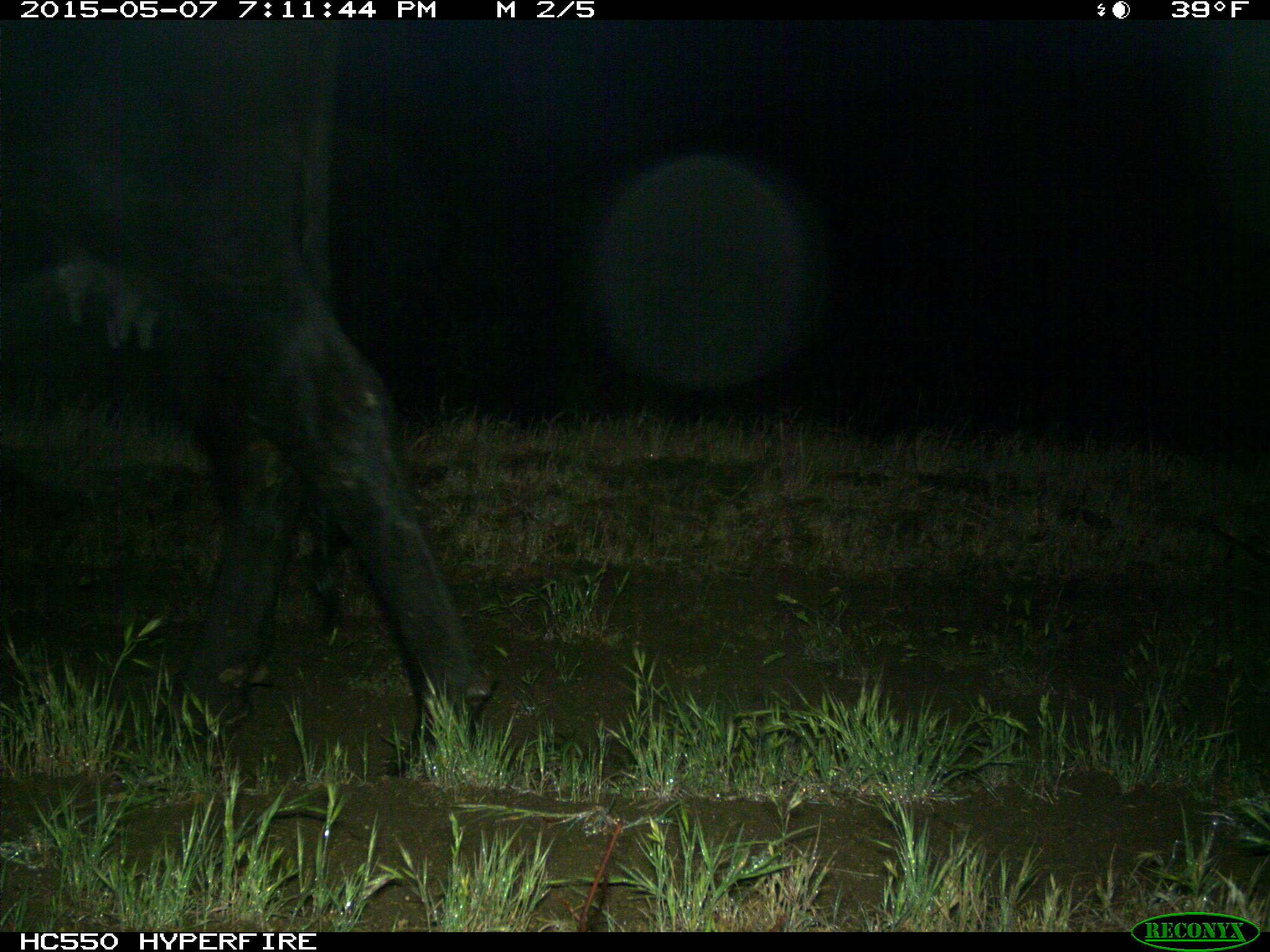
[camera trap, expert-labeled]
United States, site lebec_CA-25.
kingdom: Animalia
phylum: Chordata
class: Mammalia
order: Artiodactyla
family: Bovidae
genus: Bos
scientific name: Bos taurus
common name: domestic cow